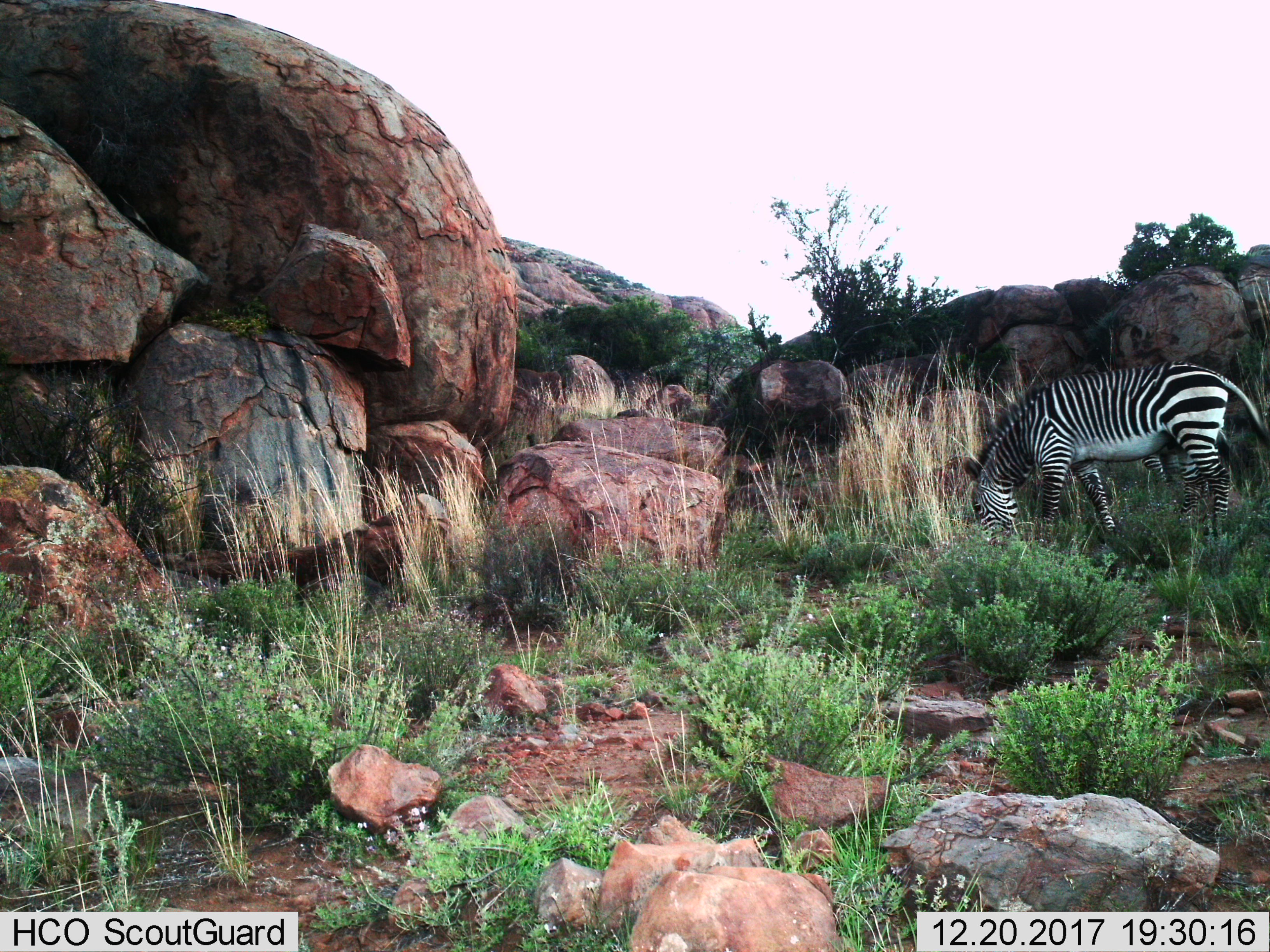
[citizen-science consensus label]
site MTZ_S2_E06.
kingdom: Animalia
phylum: Chordata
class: Mammalia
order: Perissodactyla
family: Equidae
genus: Equus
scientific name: Equus zebra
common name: mountain zebra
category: zebramountain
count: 1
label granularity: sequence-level